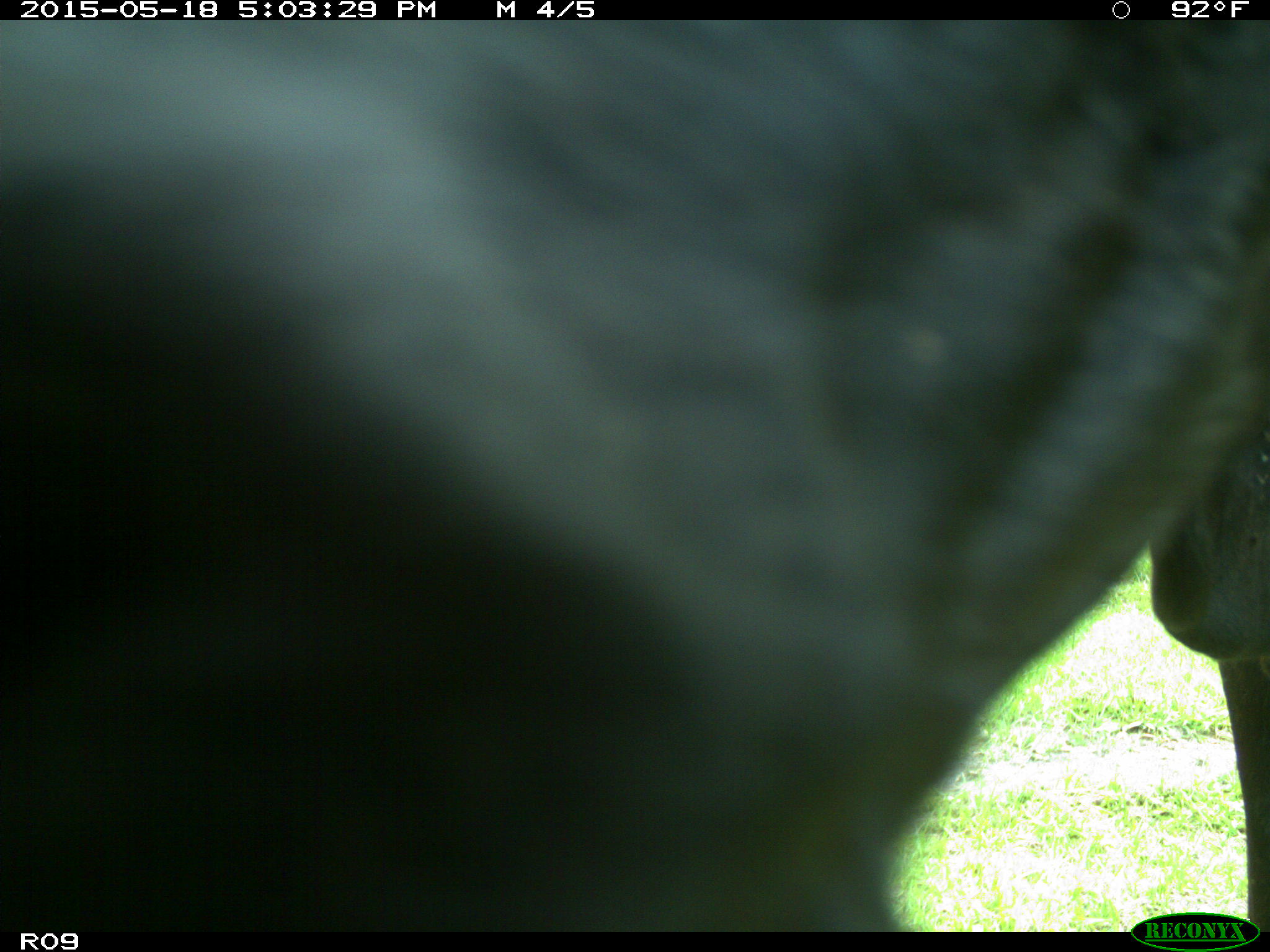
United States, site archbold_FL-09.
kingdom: Animalia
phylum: Chordata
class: Mammalia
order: Artiodactyla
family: Bovidae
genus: Bos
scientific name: Bos taurus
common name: domestic cow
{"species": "Bos taurus (domestic cow)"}